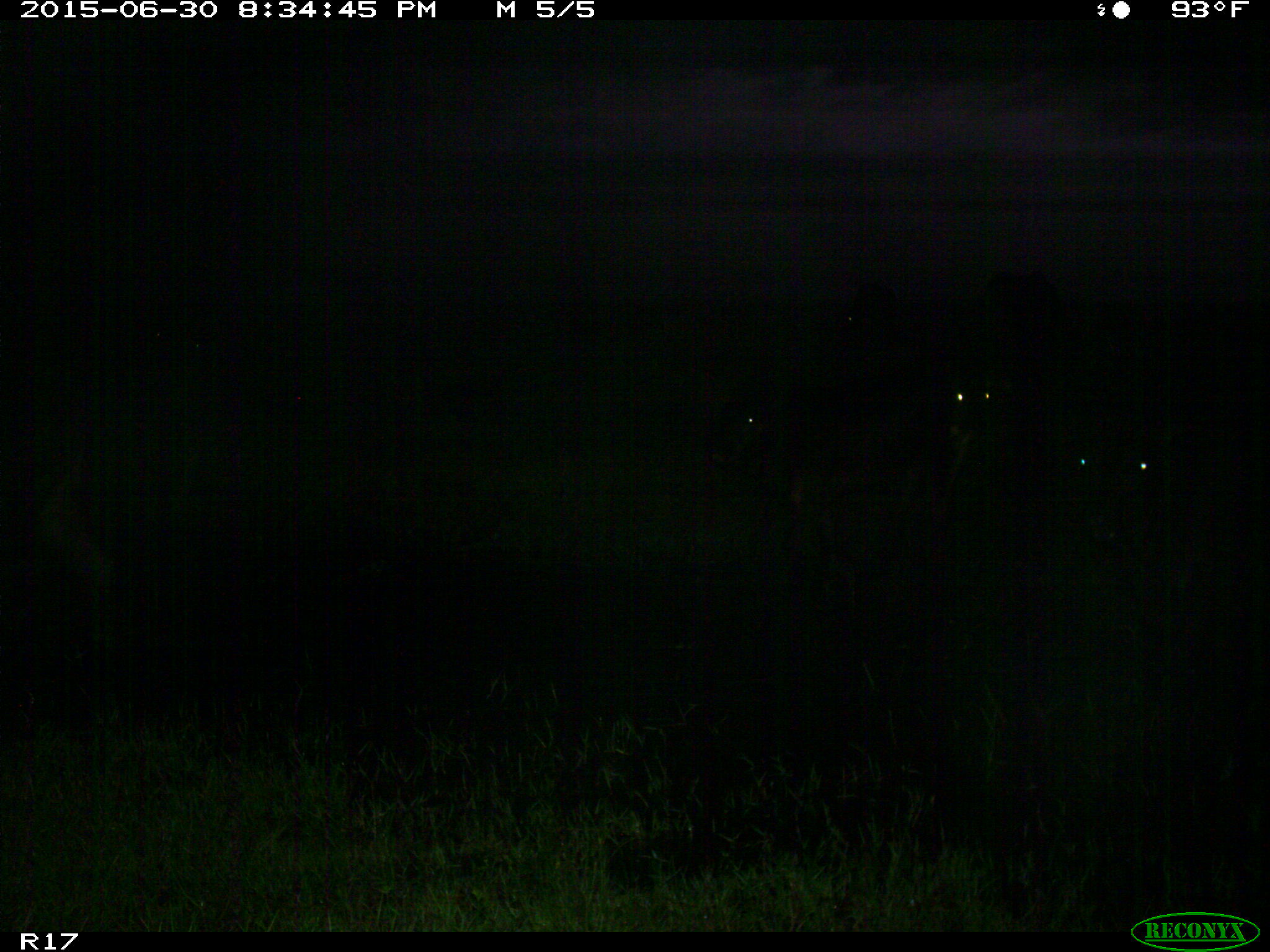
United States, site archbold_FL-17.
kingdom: Animalia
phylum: Chordata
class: Mammalia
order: Artiodactyla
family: Bovidae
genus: Bos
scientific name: Bos taurus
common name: domestic cow